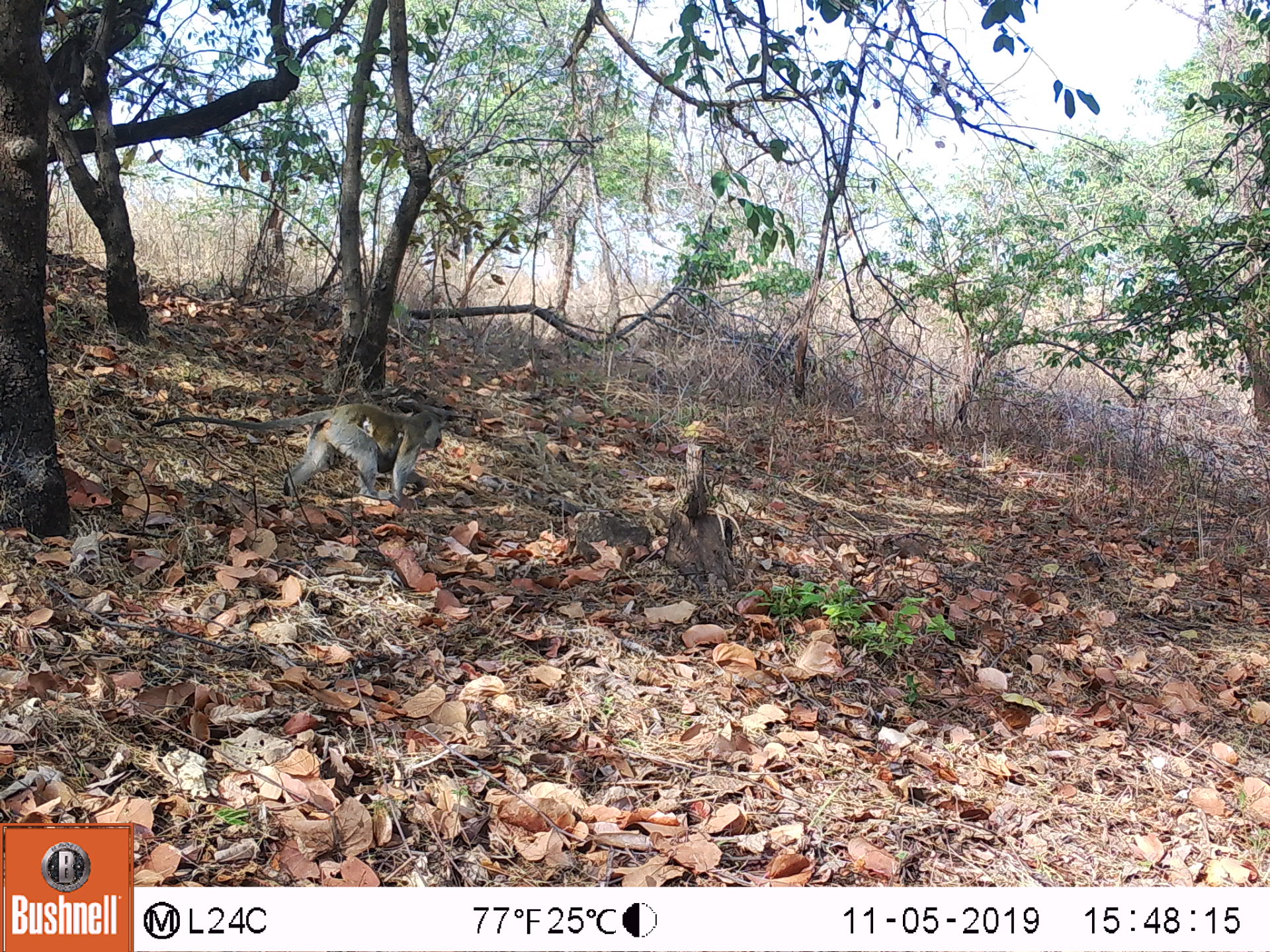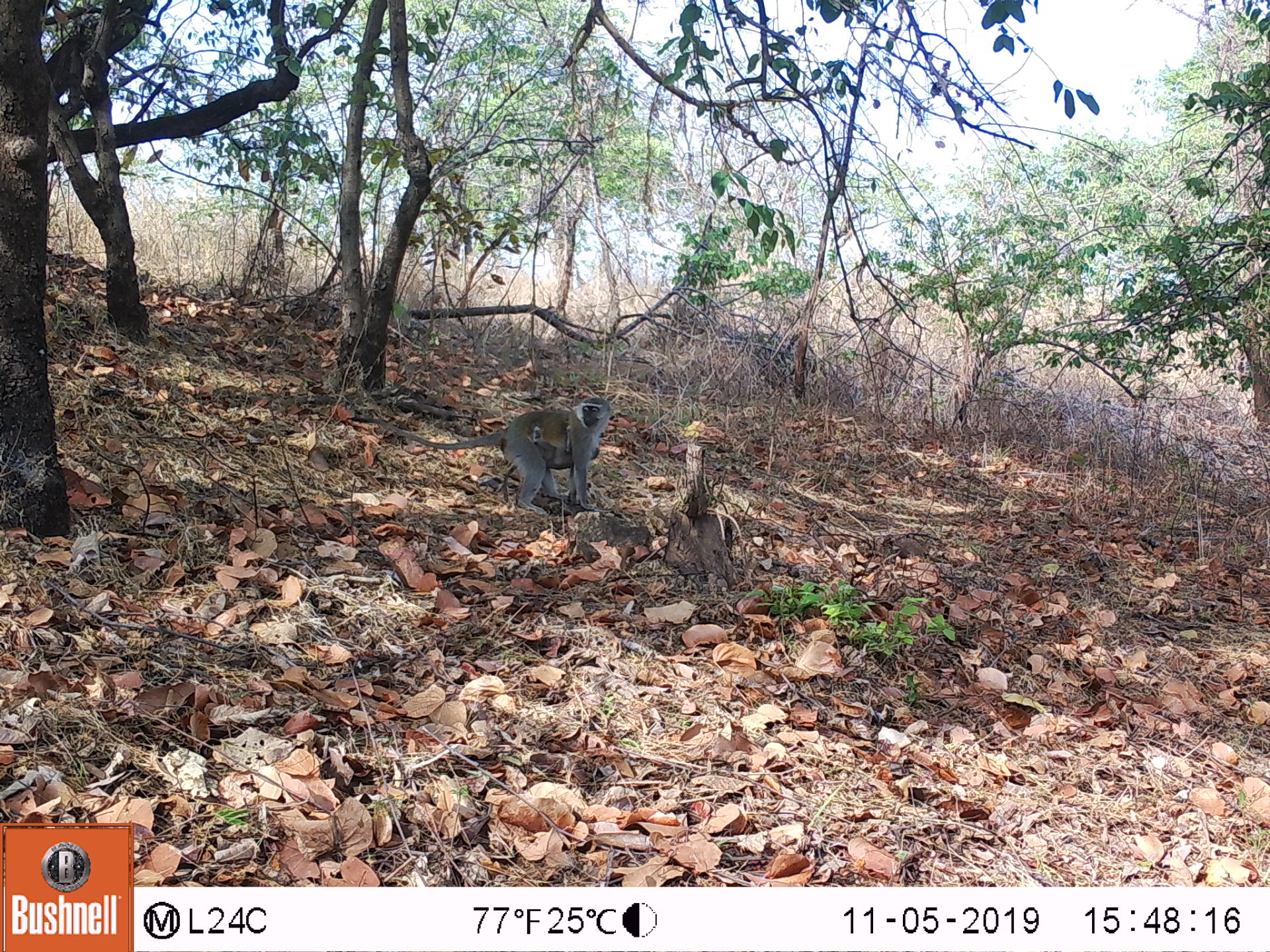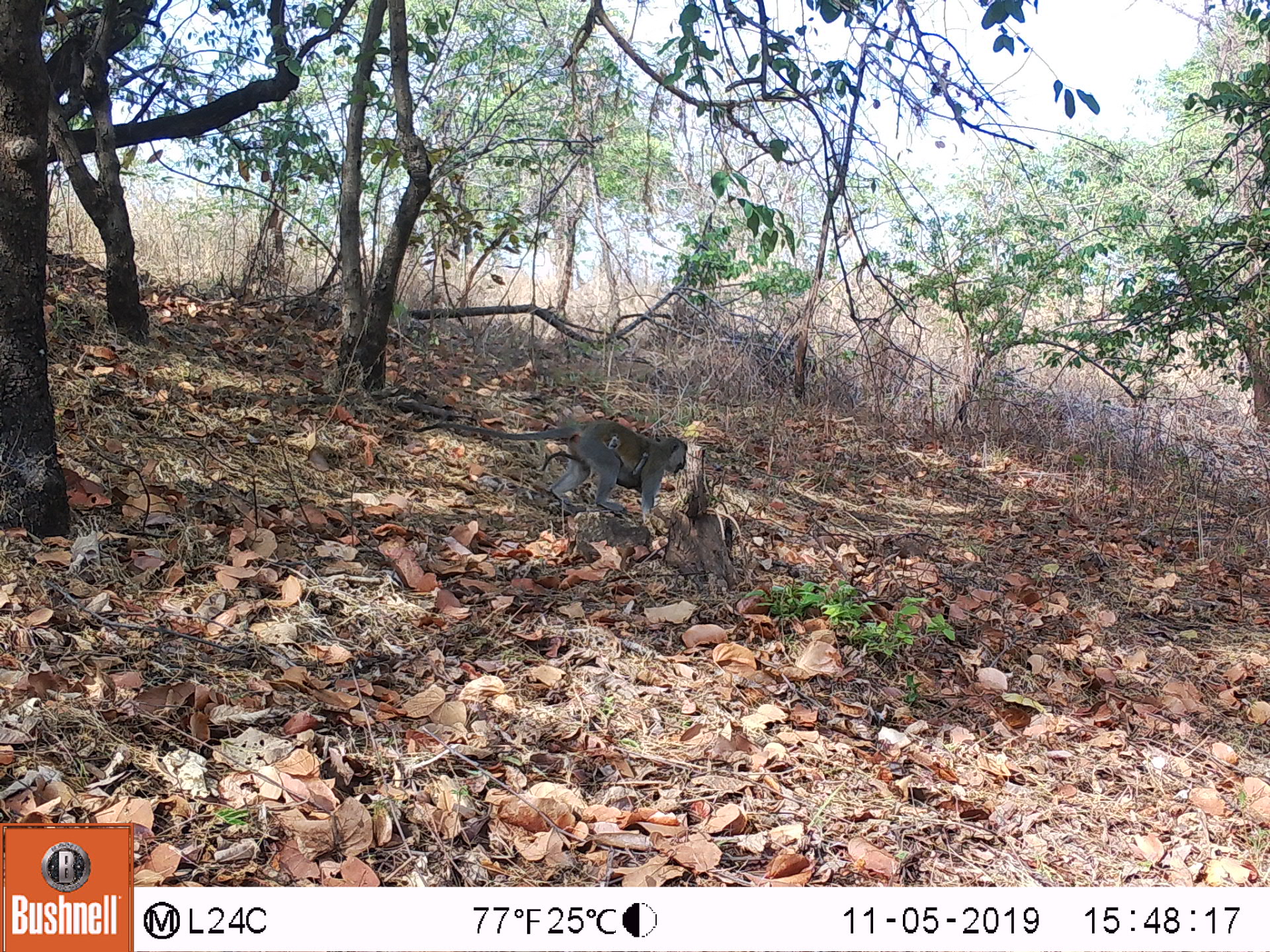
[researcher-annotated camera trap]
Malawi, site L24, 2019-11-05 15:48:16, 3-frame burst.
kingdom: Animalia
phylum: Chordata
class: Mammalia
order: Primates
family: Cercopithecidae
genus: Chlorocebus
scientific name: Chlorocebus pygerythrus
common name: vervet monkey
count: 1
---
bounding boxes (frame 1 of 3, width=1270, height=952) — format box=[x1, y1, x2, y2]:
vervet monkey: box=[142, 402, 454, 502]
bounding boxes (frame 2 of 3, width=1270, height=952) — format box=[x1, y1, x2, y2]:
vervet monkey: box=[373, 396, 615, 513]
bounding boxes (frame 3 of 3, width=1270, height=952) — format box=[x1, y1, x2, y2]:
vervet monkey: box=[448, 404, 713, 522]